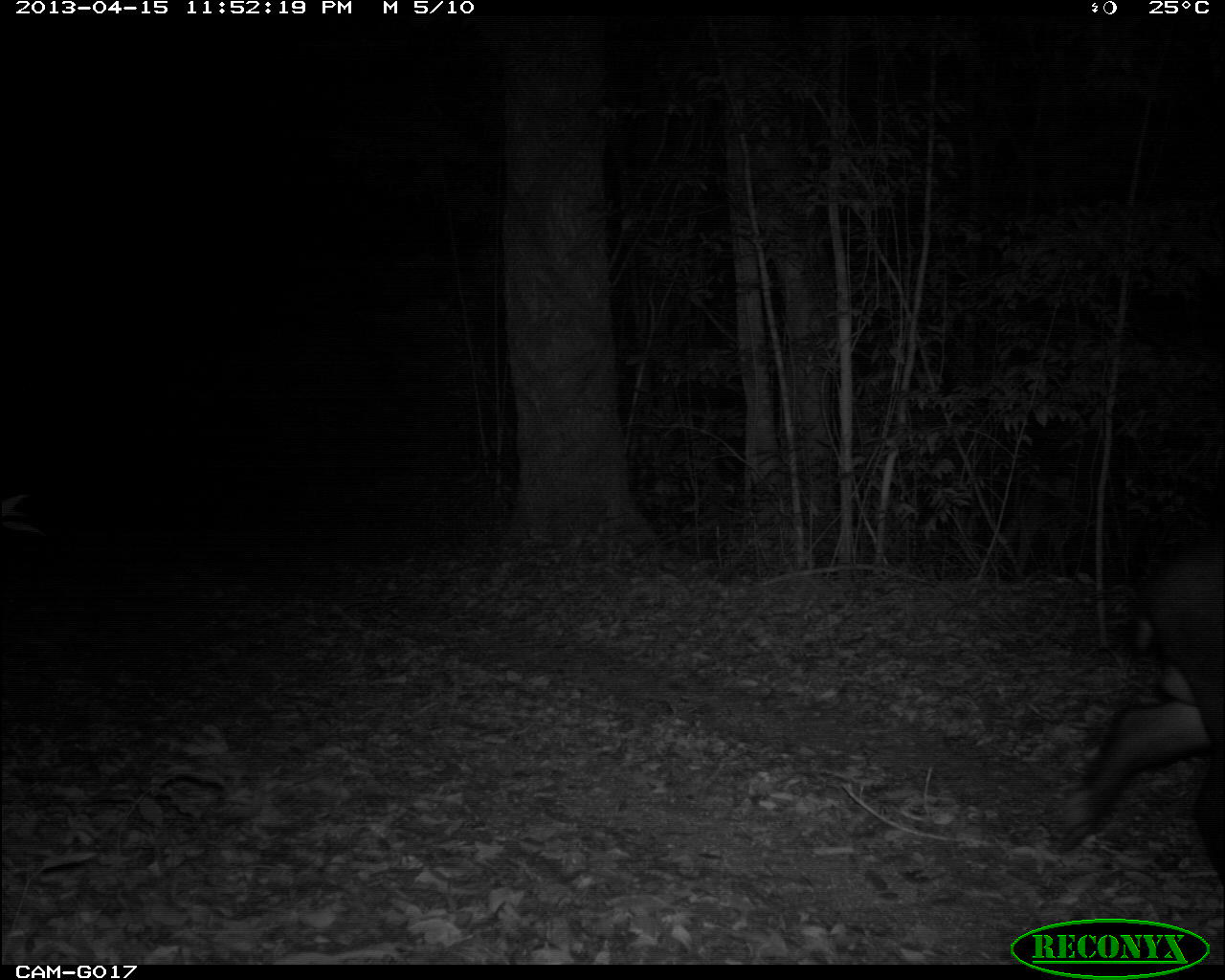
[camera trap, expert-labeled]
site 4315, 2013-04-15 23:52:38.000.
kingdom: Animalia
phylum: Chordata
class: Mammalia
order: Perissodactyla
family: Tapiridae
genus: Tapirus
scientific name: Tapirus bairdii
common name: baird's tapir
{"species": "Tapirus bairdii (baird's tapir)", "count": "1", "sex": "male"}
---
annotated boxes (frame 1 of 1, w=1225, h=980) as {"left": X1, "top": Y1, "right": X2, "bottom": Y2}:
tapirus bairdii: {"left": 1052, "top": 531, "right": 1225, "bottom": 887}